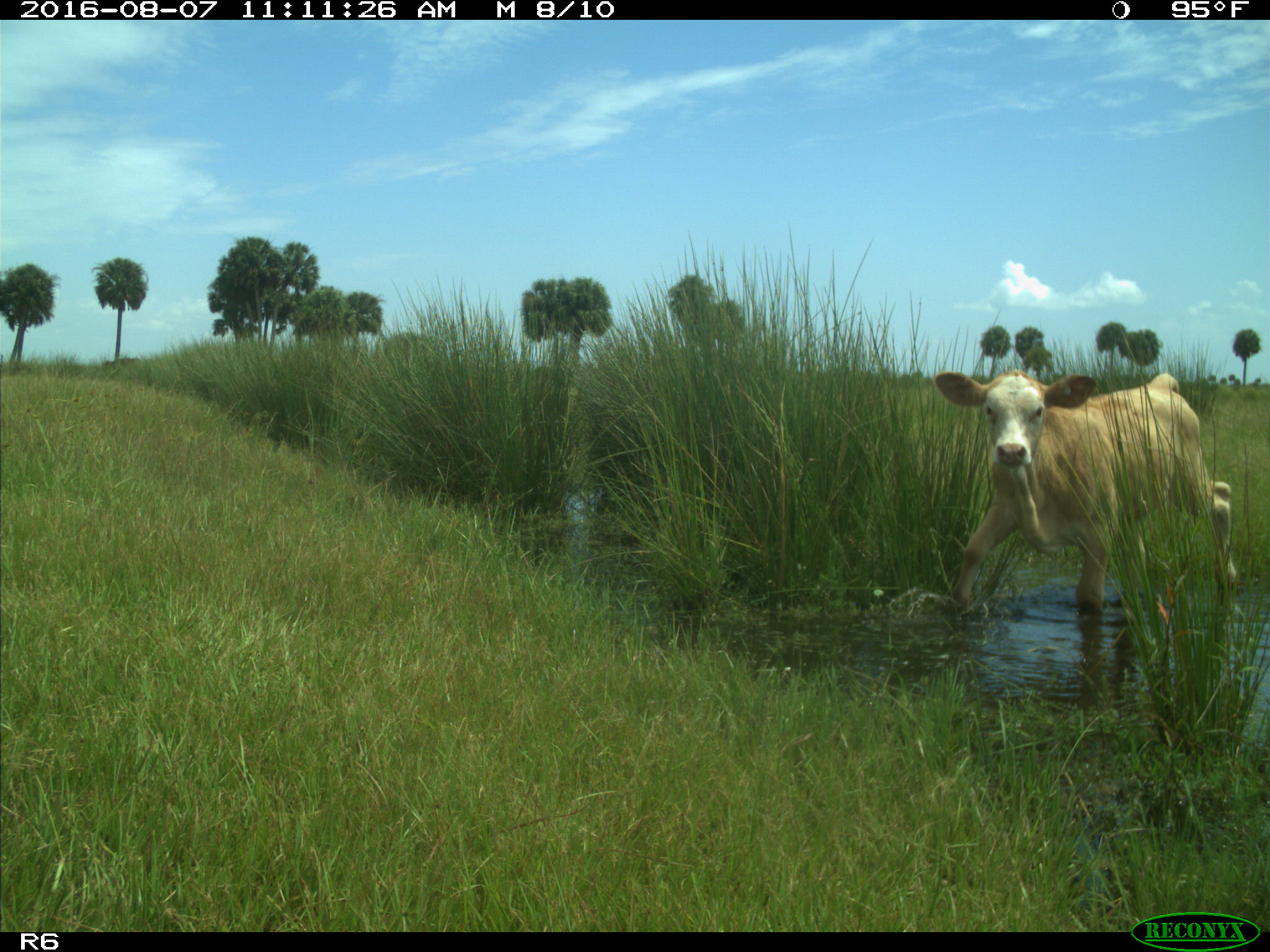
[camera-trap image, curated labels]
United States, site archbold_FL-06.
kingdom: Animalia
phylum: Chordata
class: Mammalia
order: Artiodactyla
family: Bovidae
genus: Bos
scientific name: Bos taurus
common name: domestic cow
Bos taurus (domestic cow).